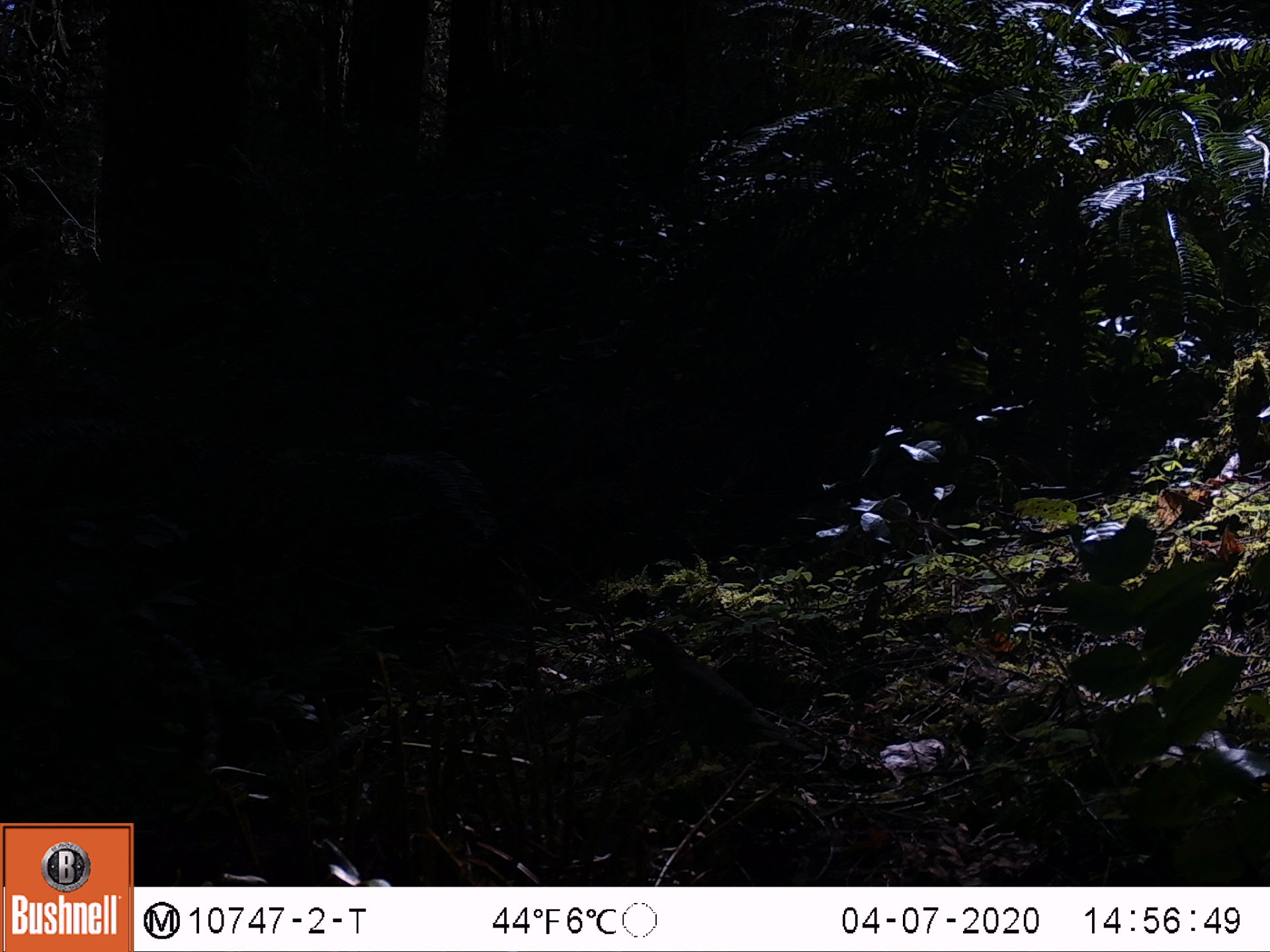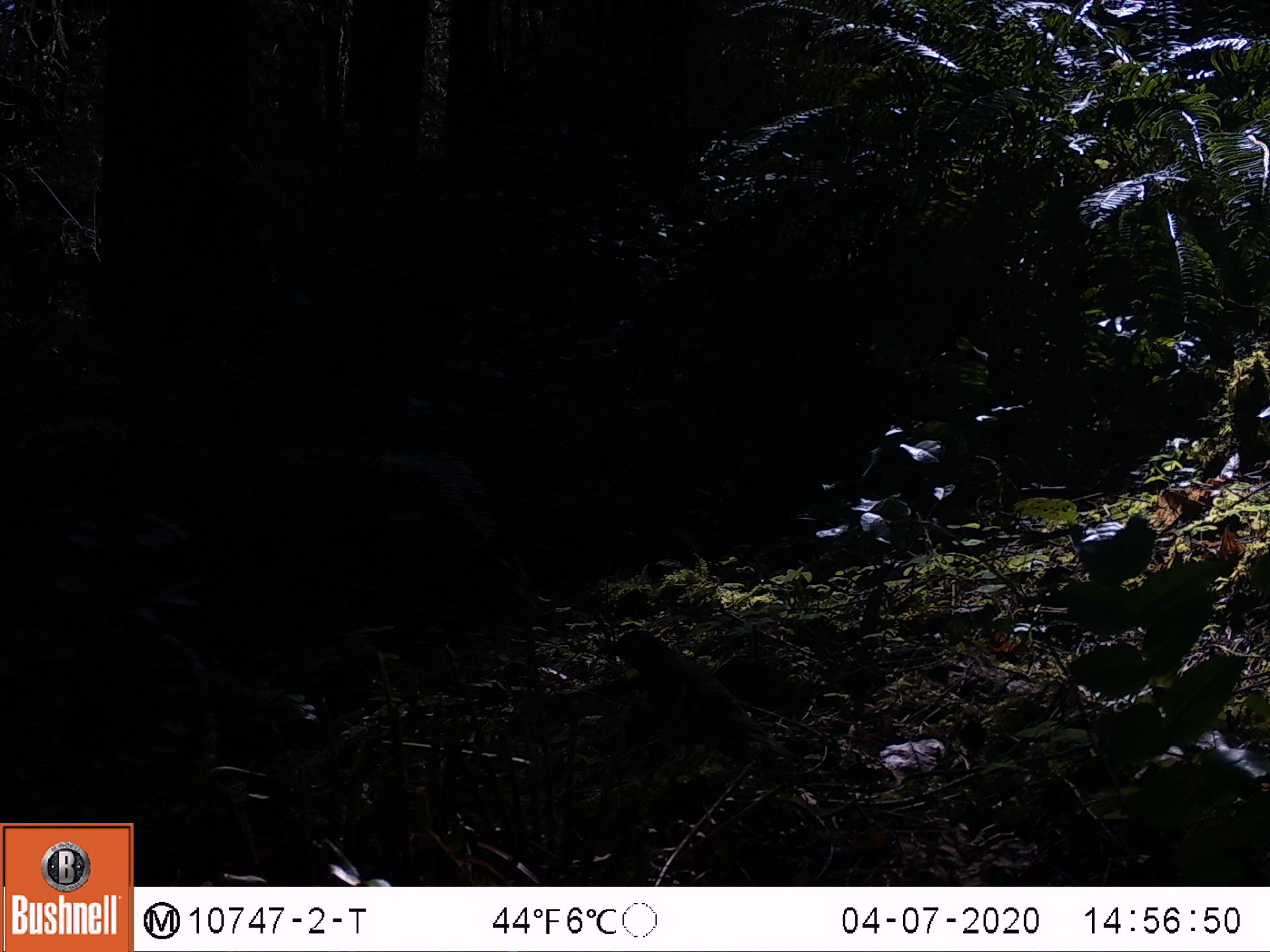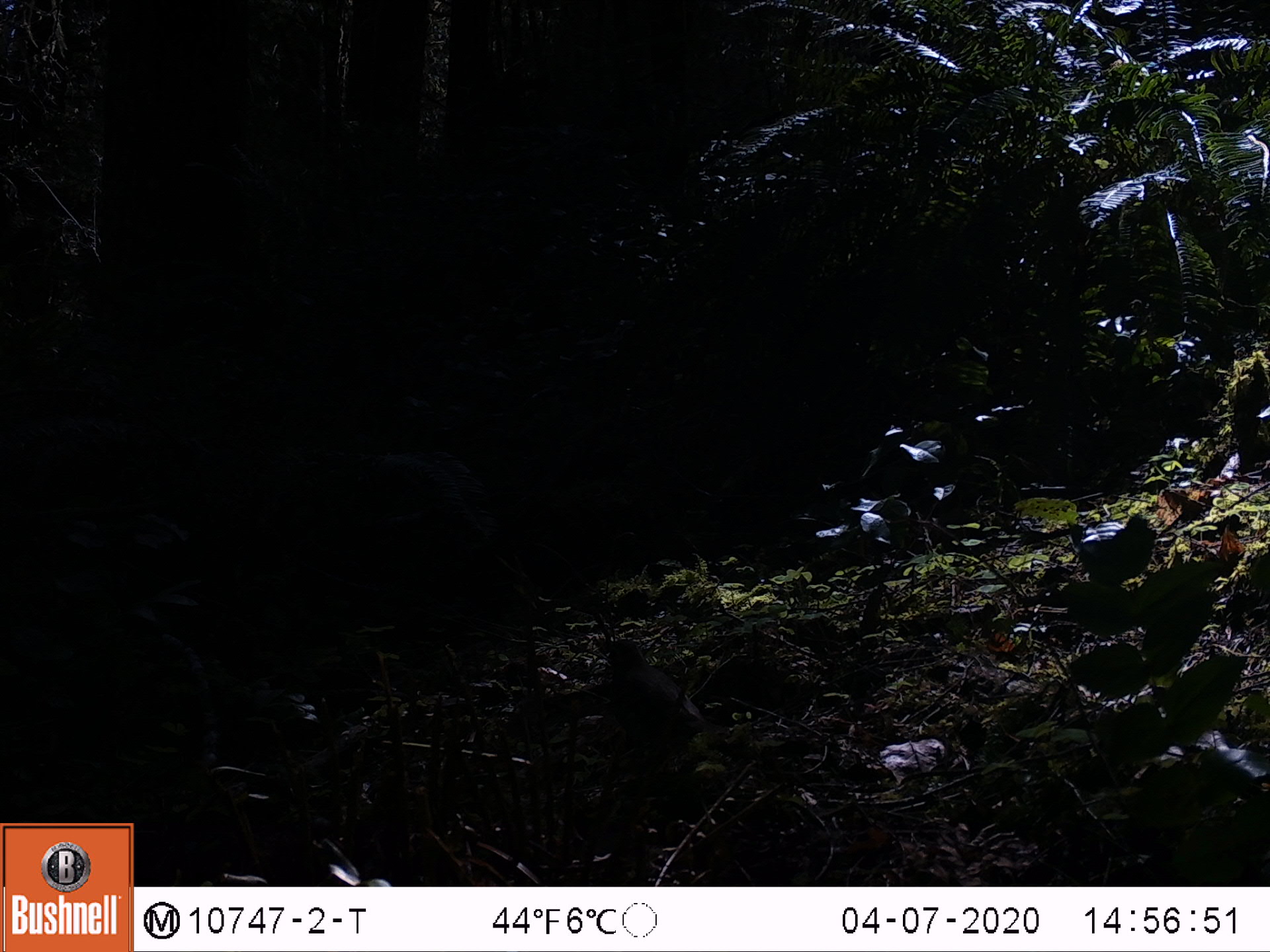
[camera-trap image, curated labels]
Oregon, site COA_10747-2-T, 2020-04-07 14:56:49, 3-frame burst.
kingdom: Animalia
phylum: Chordata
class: Aves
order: Passeriformes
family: Turdidae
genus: Ixoreus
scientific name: Ixoreus naevius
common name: varied thrush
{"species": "varied thrush (Ixoreus naevius)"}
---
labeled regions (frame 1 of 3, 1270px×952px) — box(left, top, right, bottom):
varied thrush: box(622, 621, 813, 767)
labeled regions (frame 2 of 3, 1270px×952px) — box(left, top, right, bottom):
varied thrush: box(597, 627, 784, 760)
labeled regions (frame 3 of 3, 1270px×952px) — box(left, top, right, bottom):
varied thrush: box(592, 633, 707, 785)